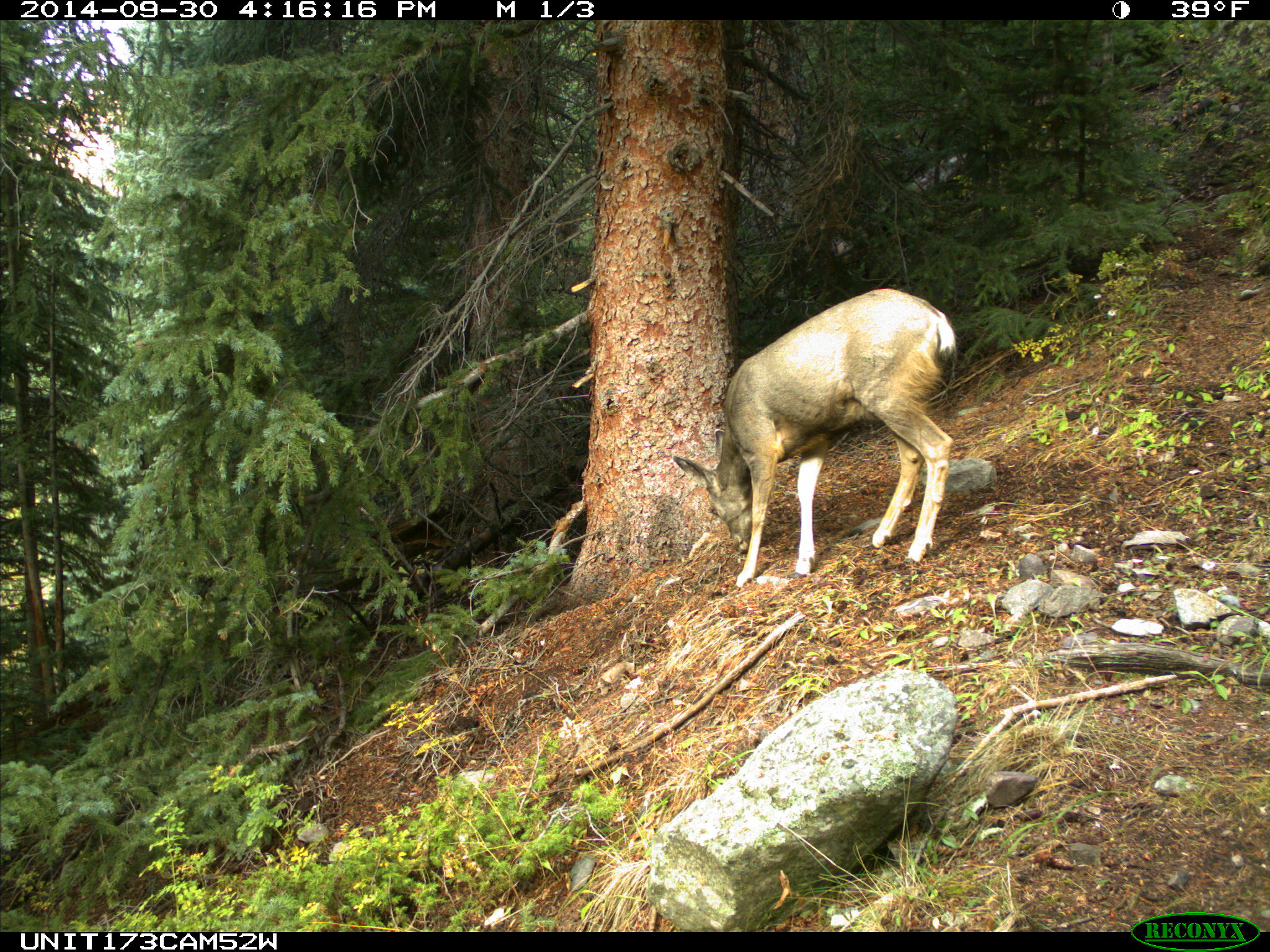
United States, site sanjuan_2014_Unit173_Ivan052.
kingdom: Animalia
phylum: Chordata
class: Mammalia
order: Artiodactyla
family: Cervidae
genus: Odocoileus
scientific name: Odocoileus hemionus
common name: mule deer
Odocoileus hemionus (mule deer).